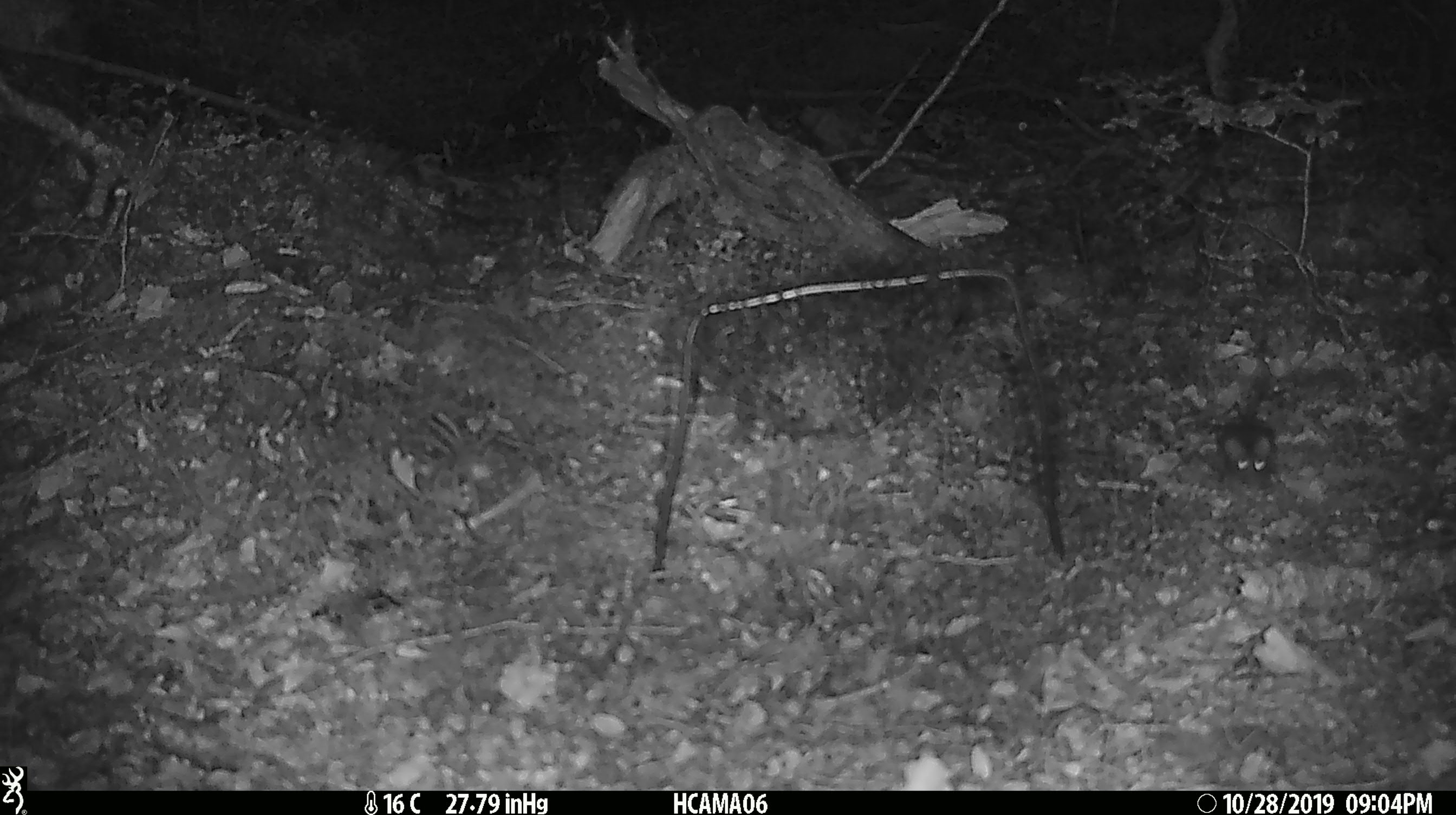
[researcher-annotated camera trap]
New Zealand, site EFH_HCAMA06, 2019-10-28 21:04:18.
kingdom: Animalia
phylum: Chordata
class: Mammalia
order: Rodentia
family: Muridae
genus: Mus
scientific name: Mus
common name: mouse